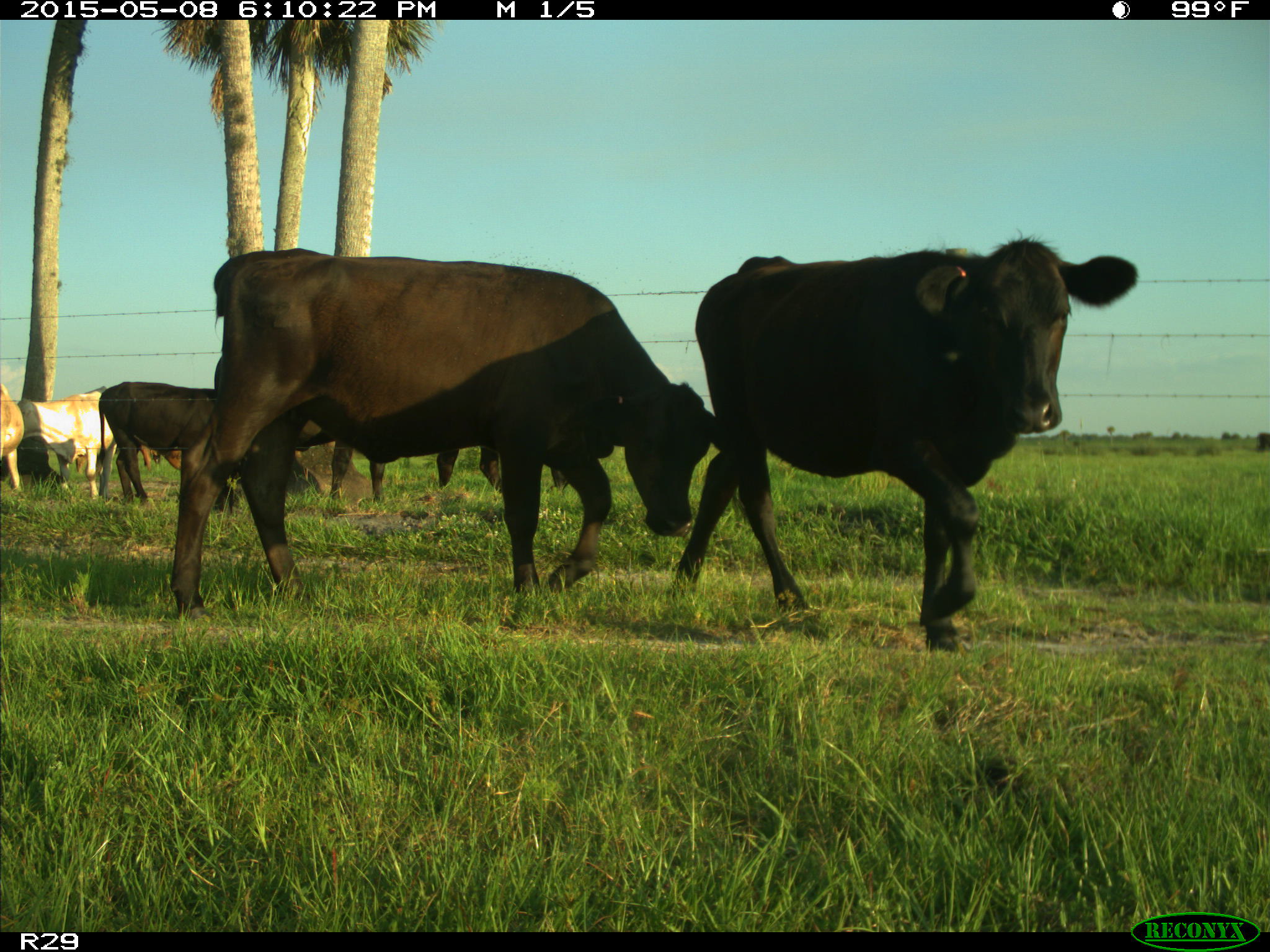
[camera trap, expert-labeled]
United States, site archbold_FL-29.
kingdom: Animalia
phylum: Chordata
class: Mammalia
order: Artiodactyla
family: Bovidae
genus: Bos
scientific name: Bos taurus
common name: domestic cow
Bos taurus (domestic cow).